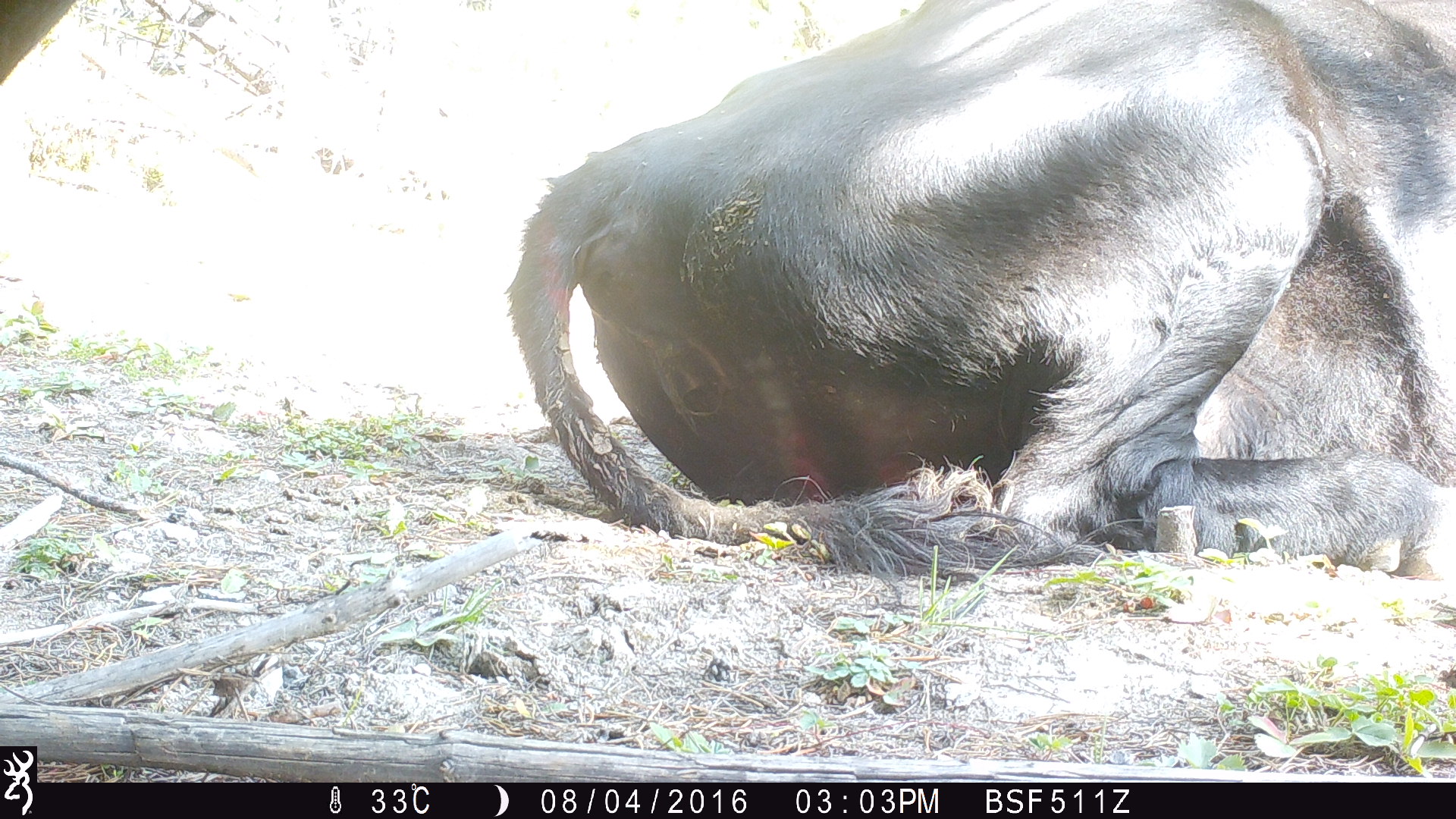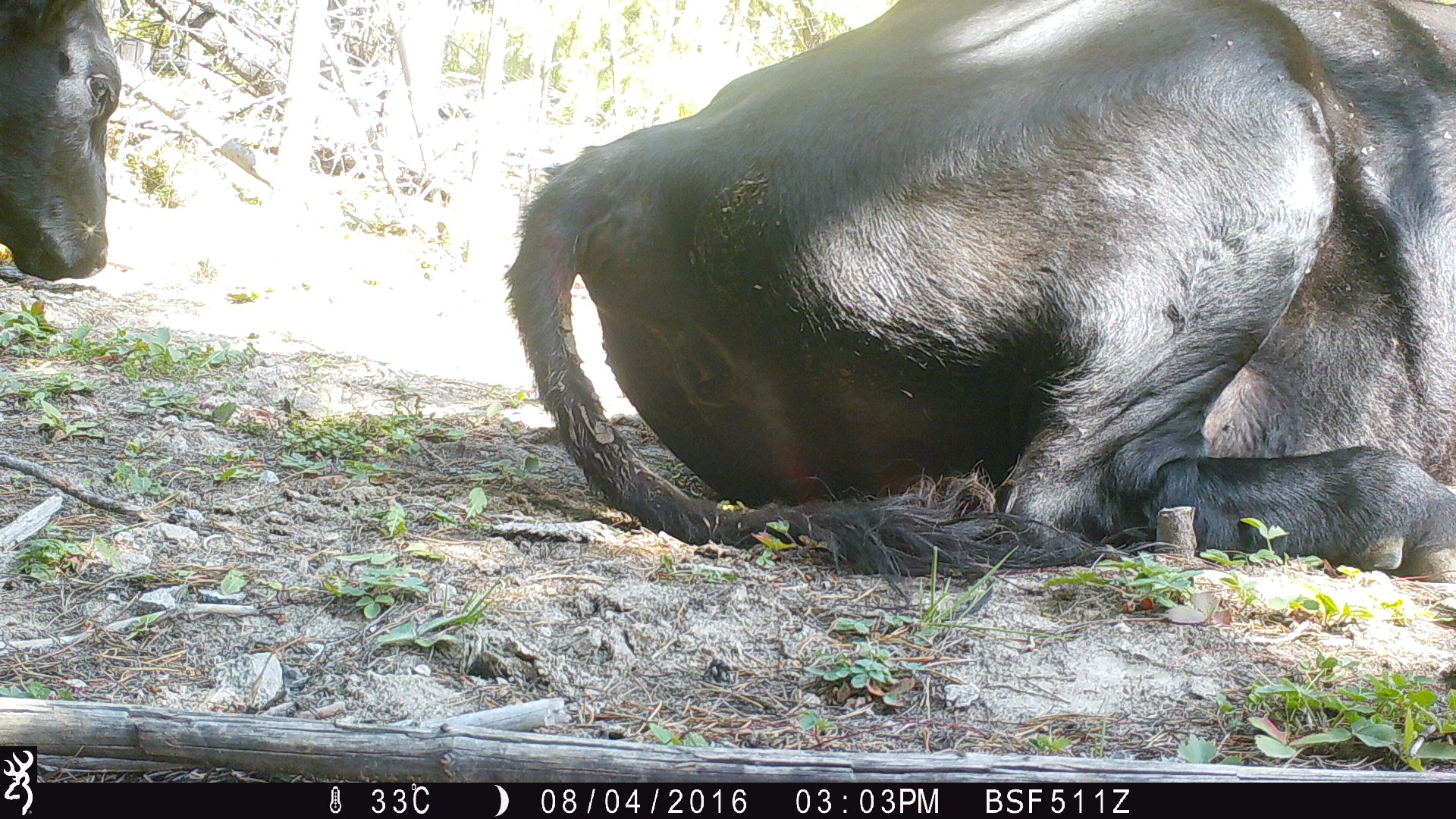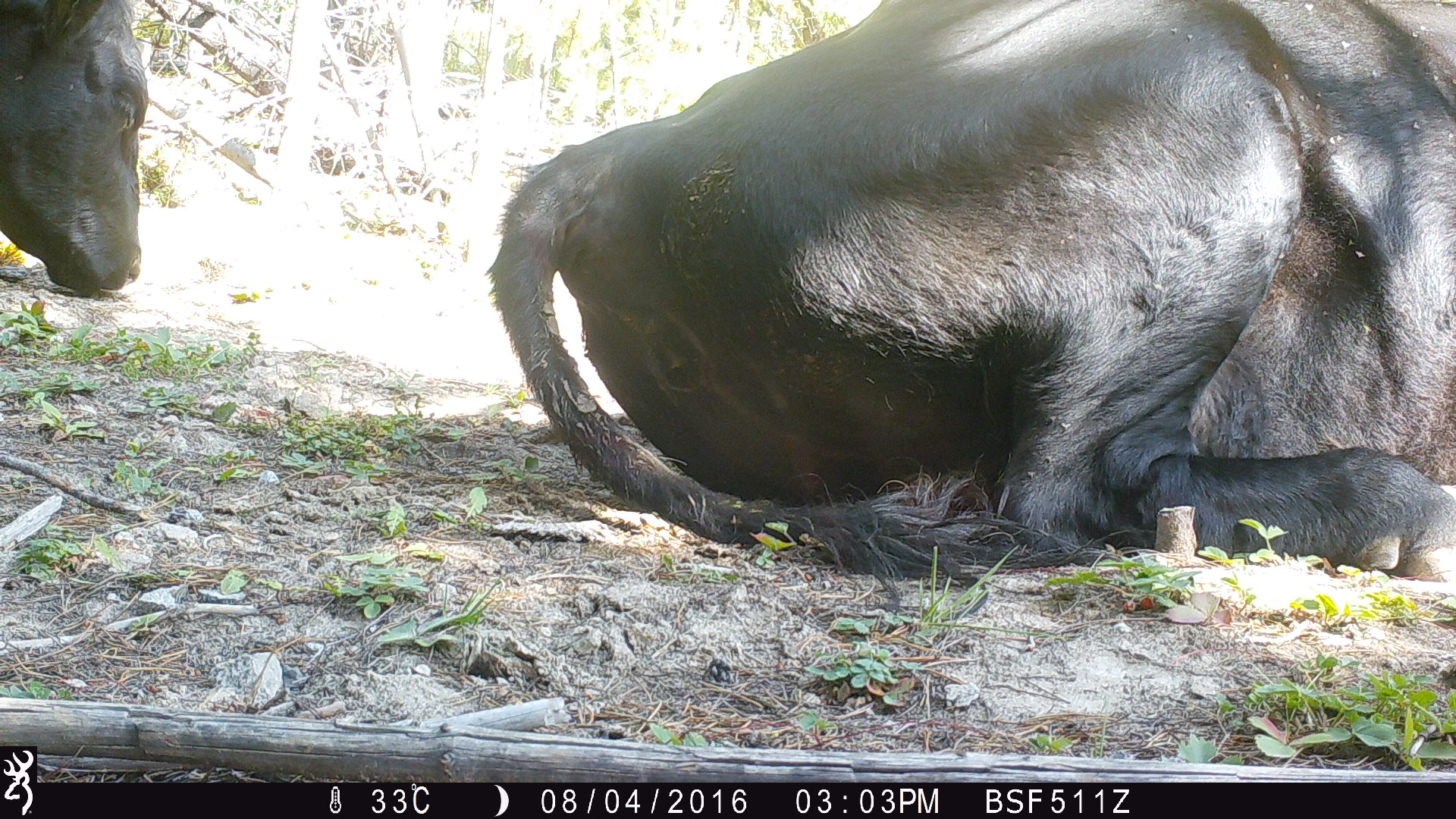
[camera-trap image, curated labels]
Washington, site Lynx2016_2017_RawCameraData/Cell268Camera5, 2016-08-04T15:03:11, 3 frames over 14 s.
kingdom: Animalia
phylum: Chordata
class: Mammalia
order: Artiodactyla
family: Bovidae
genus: Bos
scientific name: Bos taurus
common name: domestic cattle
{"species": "domestic cattle (Bos taurus)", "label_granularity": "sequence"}